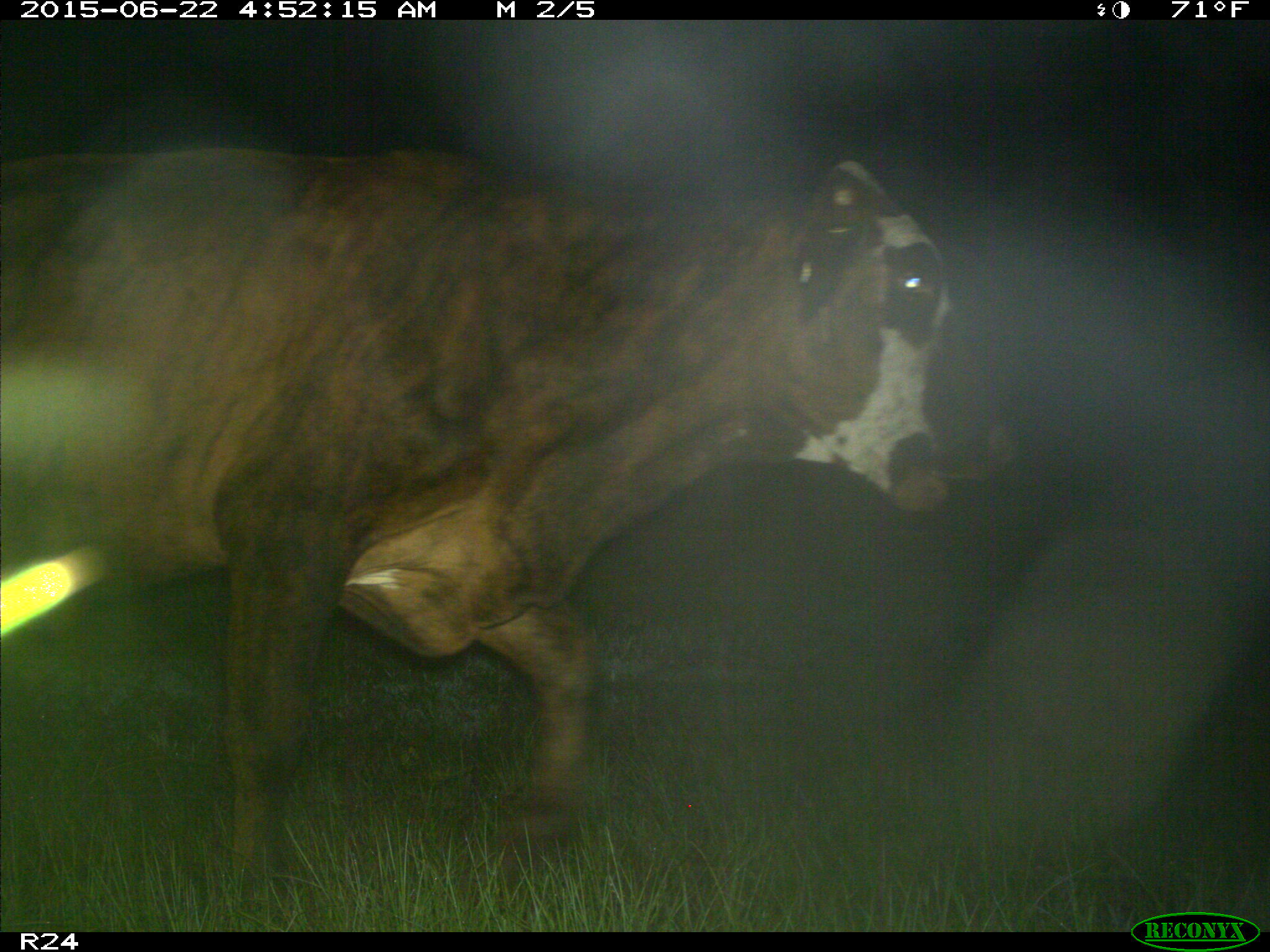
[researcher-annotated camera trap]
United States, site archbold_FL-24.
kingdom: Animalia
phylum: Chordata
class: Mammalia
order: Artiodactyla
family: Bovidae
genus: Bos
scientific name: Bos taurus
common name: domestic cow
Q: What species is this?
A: Bos taurus (domestic cow).